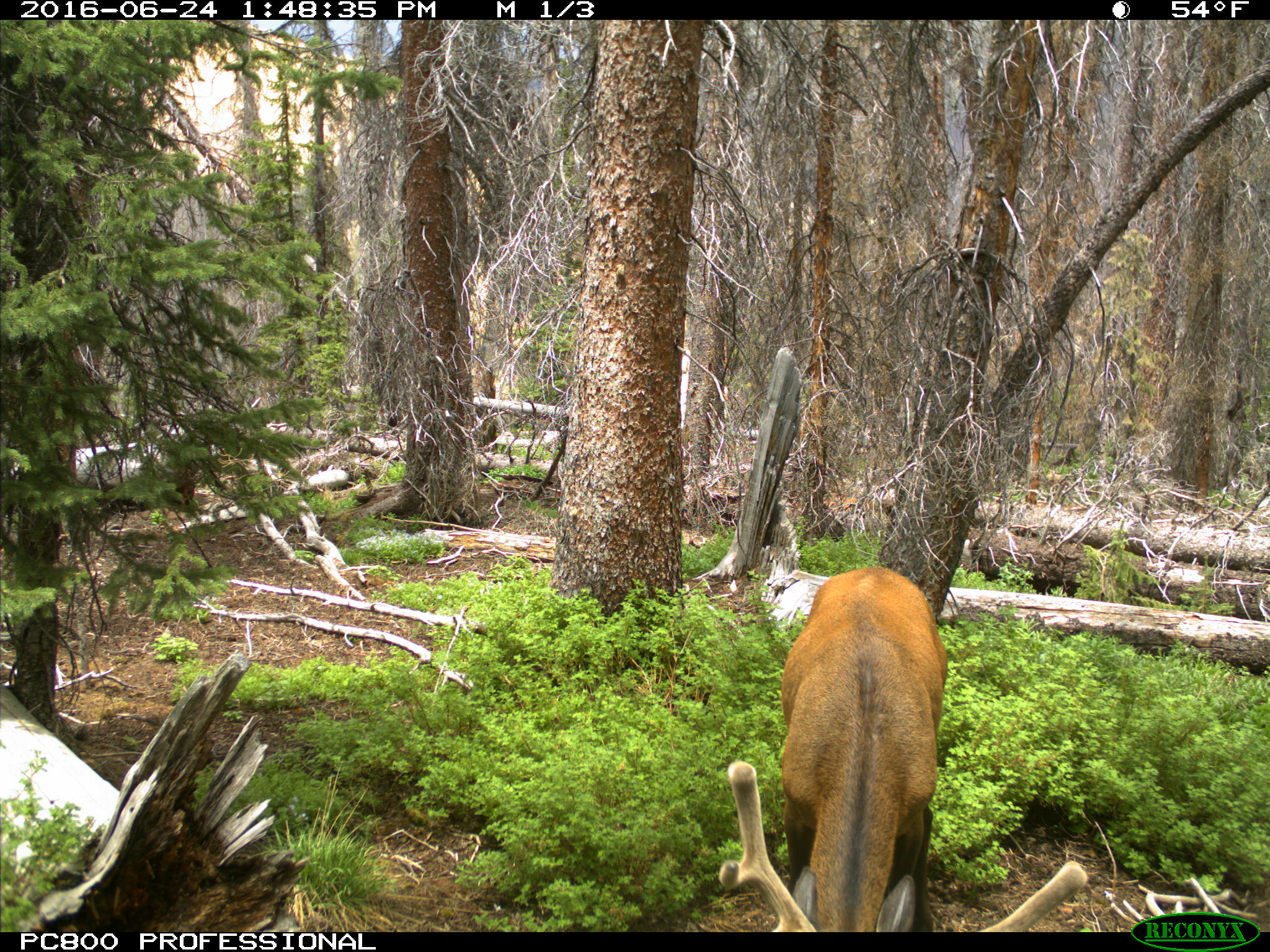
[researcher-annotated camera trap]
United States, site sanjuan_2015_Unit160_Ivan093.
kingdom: Animalia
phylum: Chordata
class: Mammalia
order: Artiodactyla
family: Cervidae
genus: Cervus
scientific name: Cervus elaphus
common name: red deer